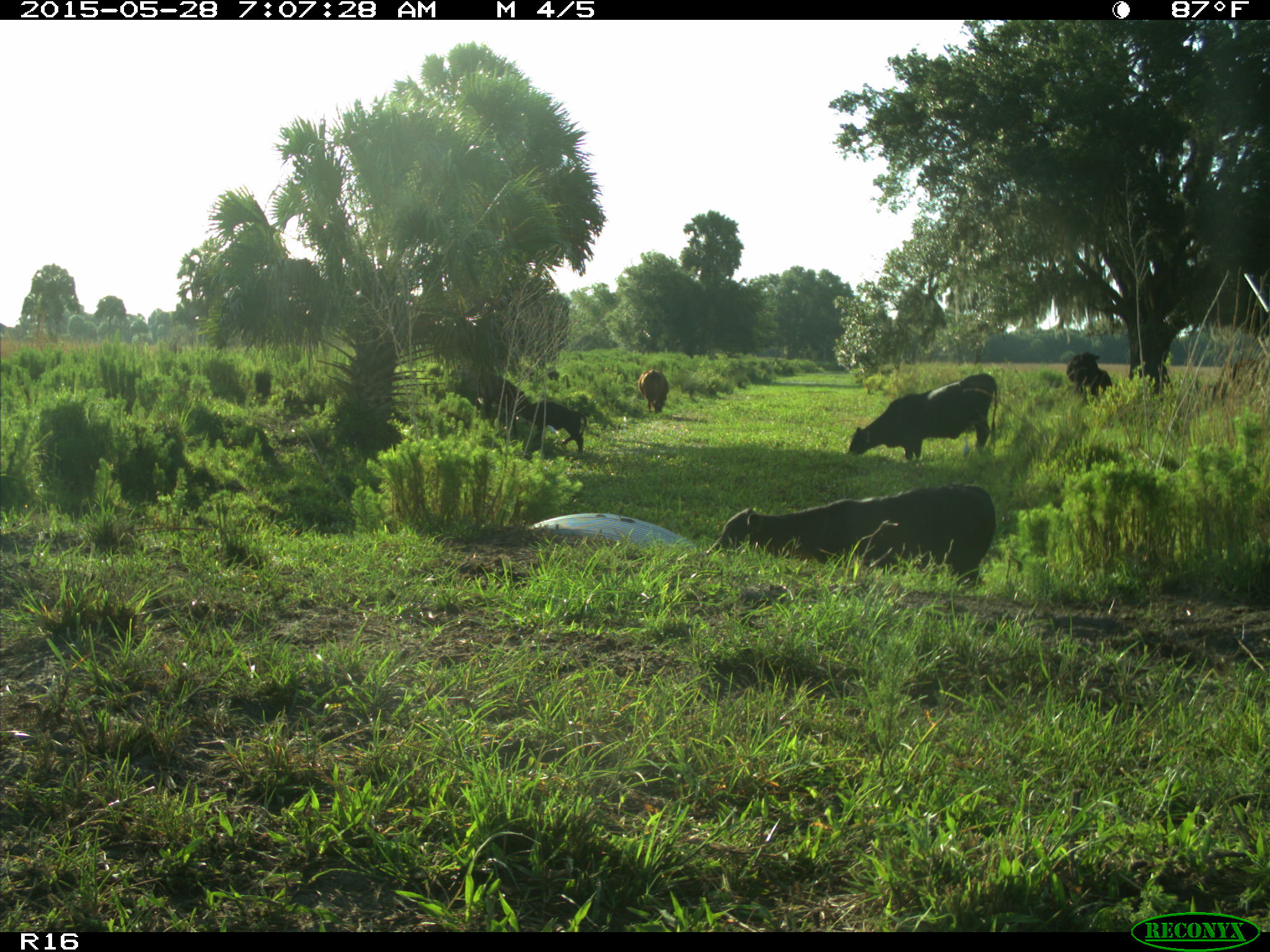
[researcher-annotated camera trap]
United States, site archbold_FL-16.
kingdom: Animalia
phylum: Chordata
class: Mammalia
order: Artiodactyla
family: Bovidae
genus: Bos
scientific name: Bos taurus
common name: domestic cow